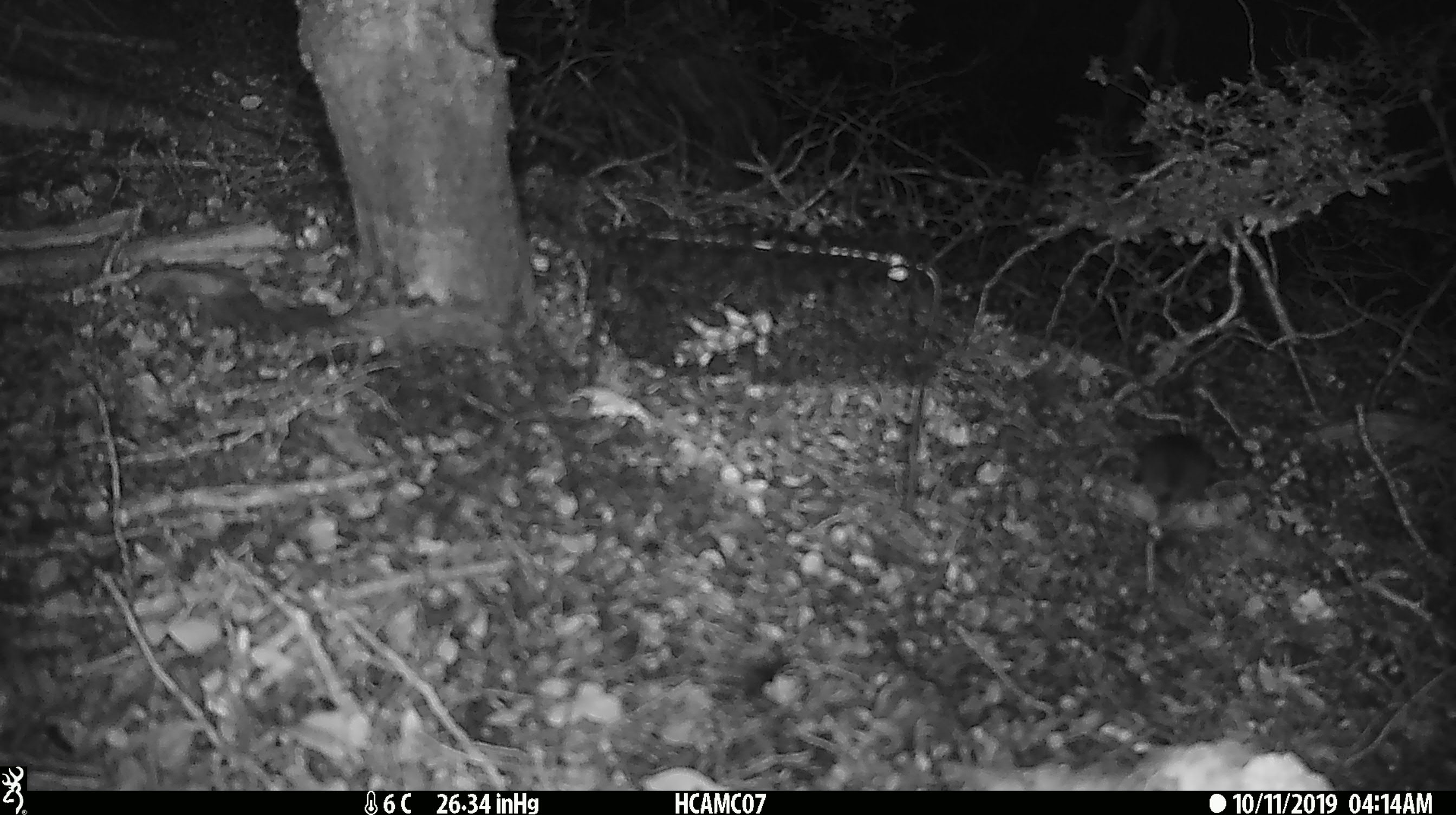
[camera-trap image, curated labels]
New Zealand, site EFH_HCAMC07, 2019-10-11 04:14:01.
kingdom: Animalia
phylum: Chordata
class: Mammalia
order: Rodentia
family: Muridae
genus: Mus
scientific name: Mus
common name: mouse